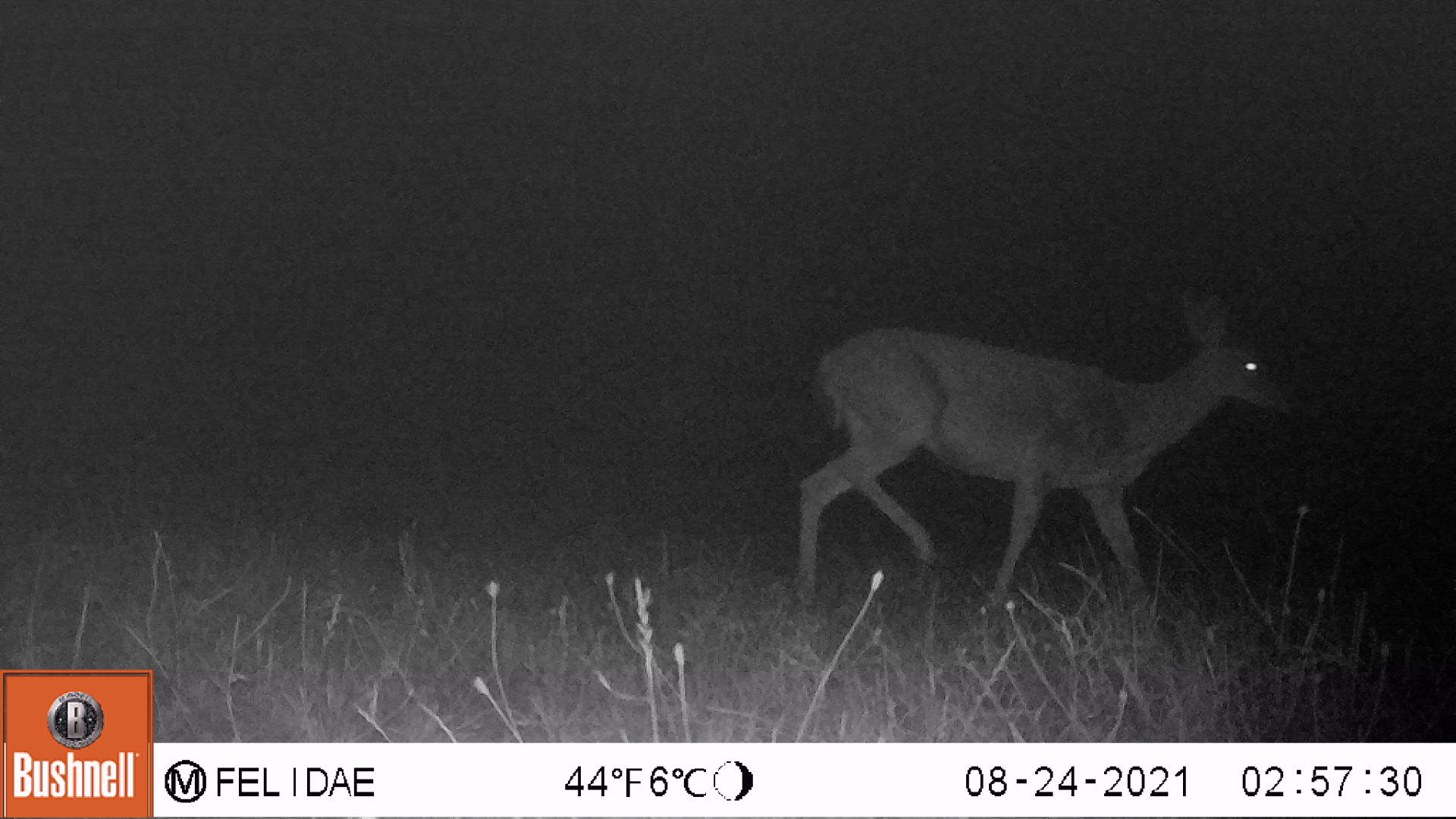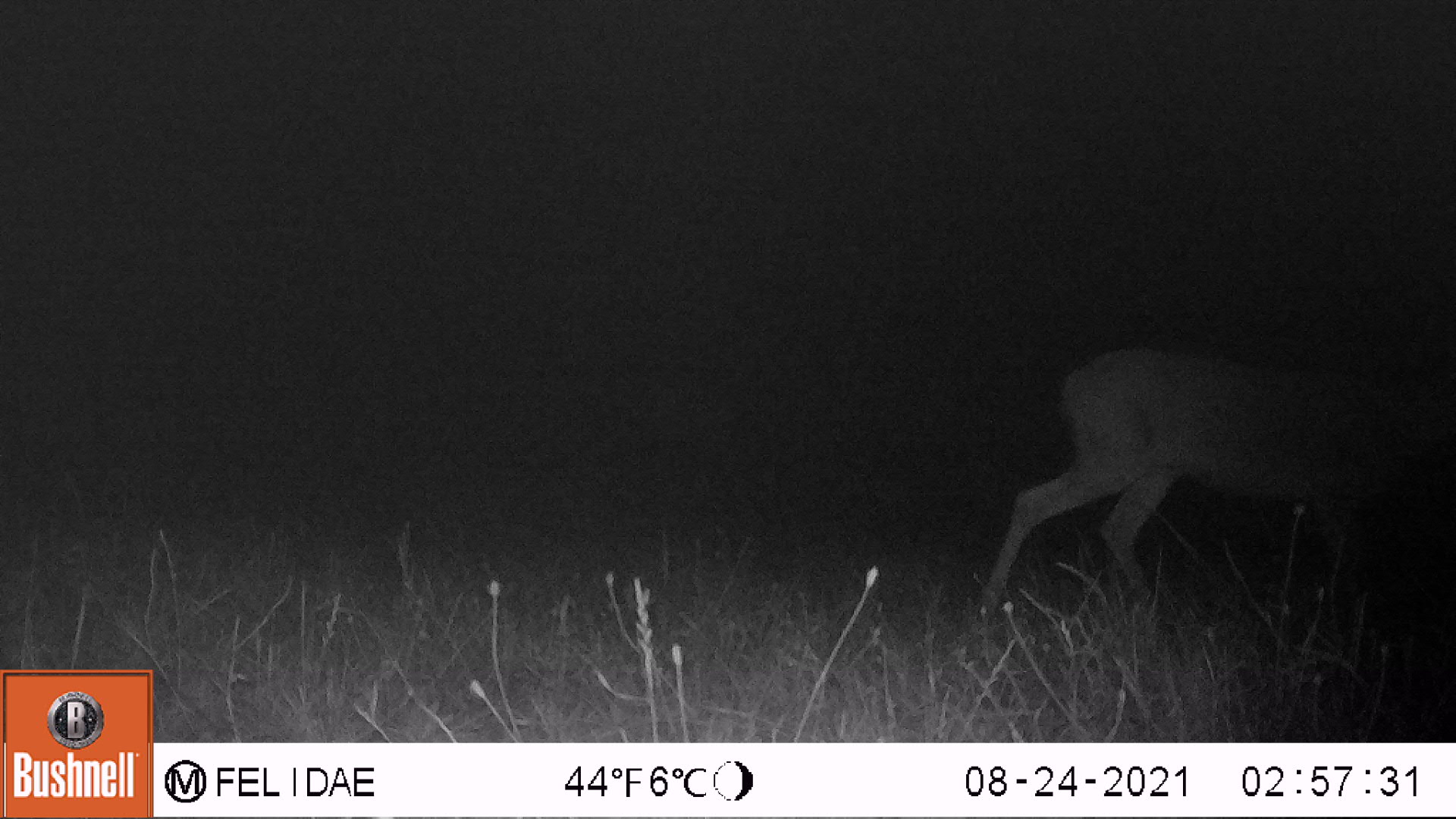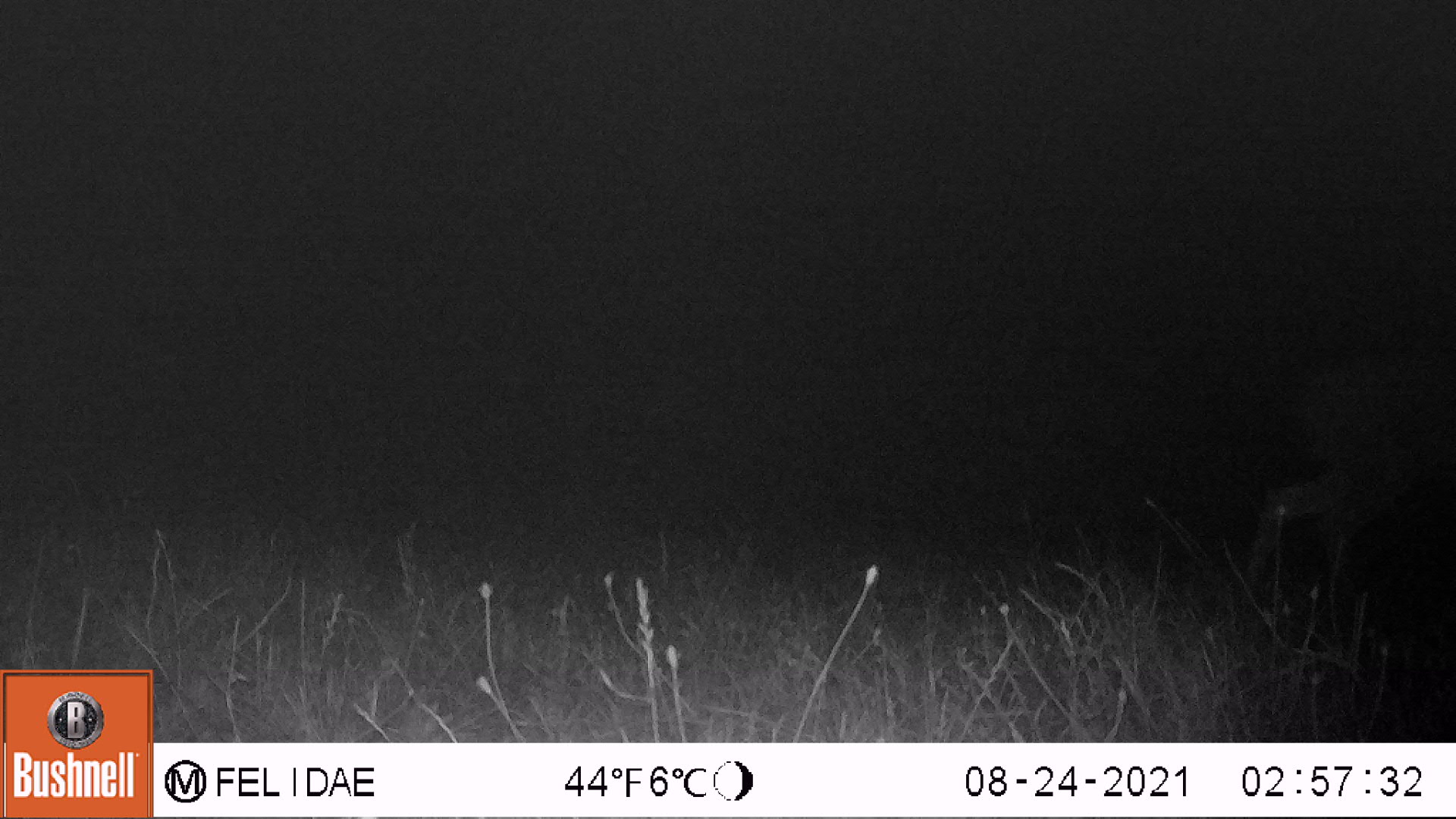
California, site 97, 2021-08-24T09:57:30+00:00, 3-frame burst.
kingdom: Animalia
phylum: Chordata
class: Mammalia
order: Artiodactyla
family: Cervidae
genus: Odocoileus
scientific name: Odocoileus hemionus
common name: mule deer